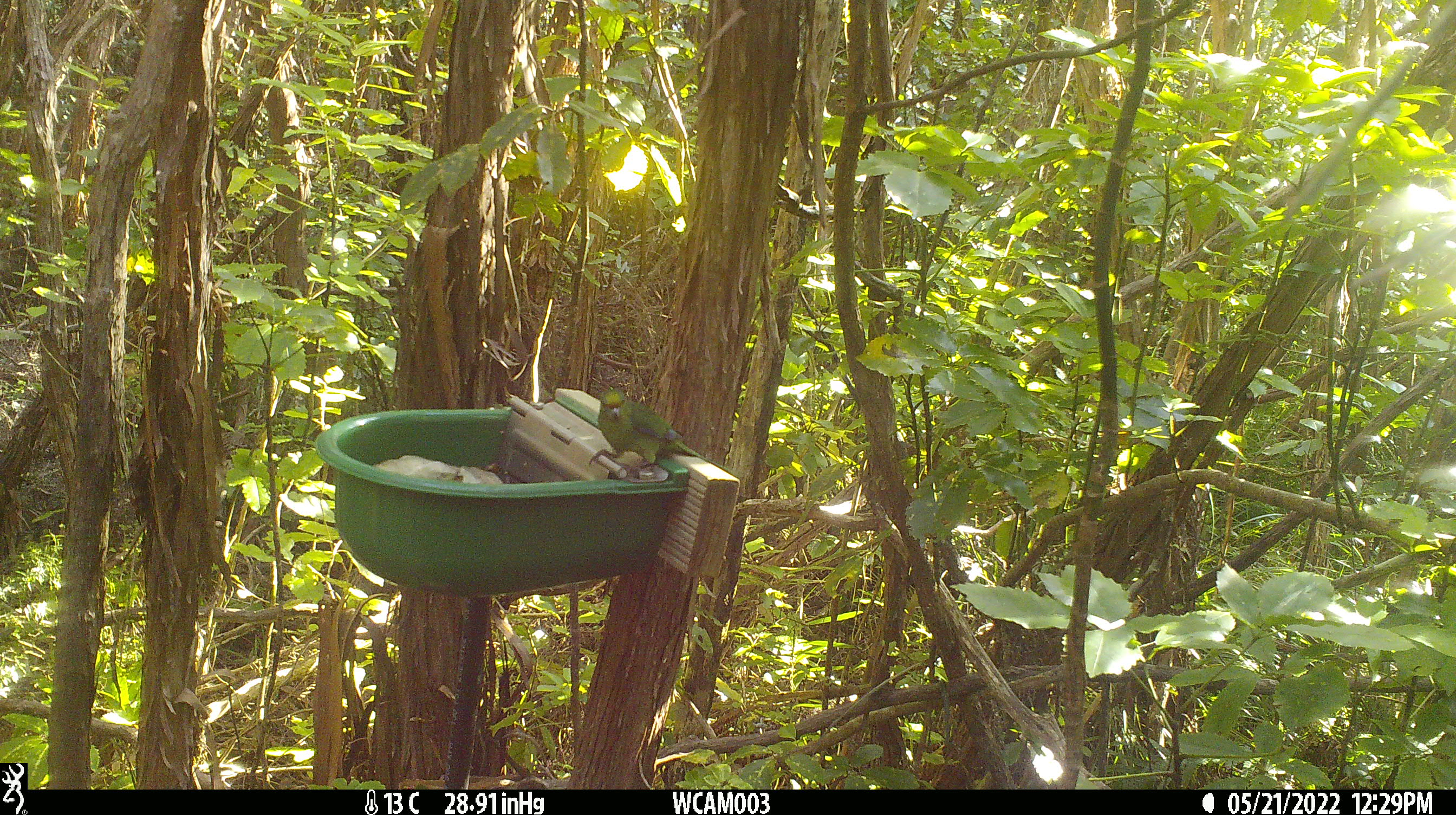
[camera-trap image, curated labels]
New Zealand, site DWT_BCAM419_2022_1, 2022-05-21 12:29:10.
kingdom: Animalia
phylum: Chordata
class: Aves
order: Psittaciformes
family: Psittaculidae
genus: Cyanoramphus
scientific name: Cyanoramphus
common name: parakeet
Parakeet (Cyanoramphus).